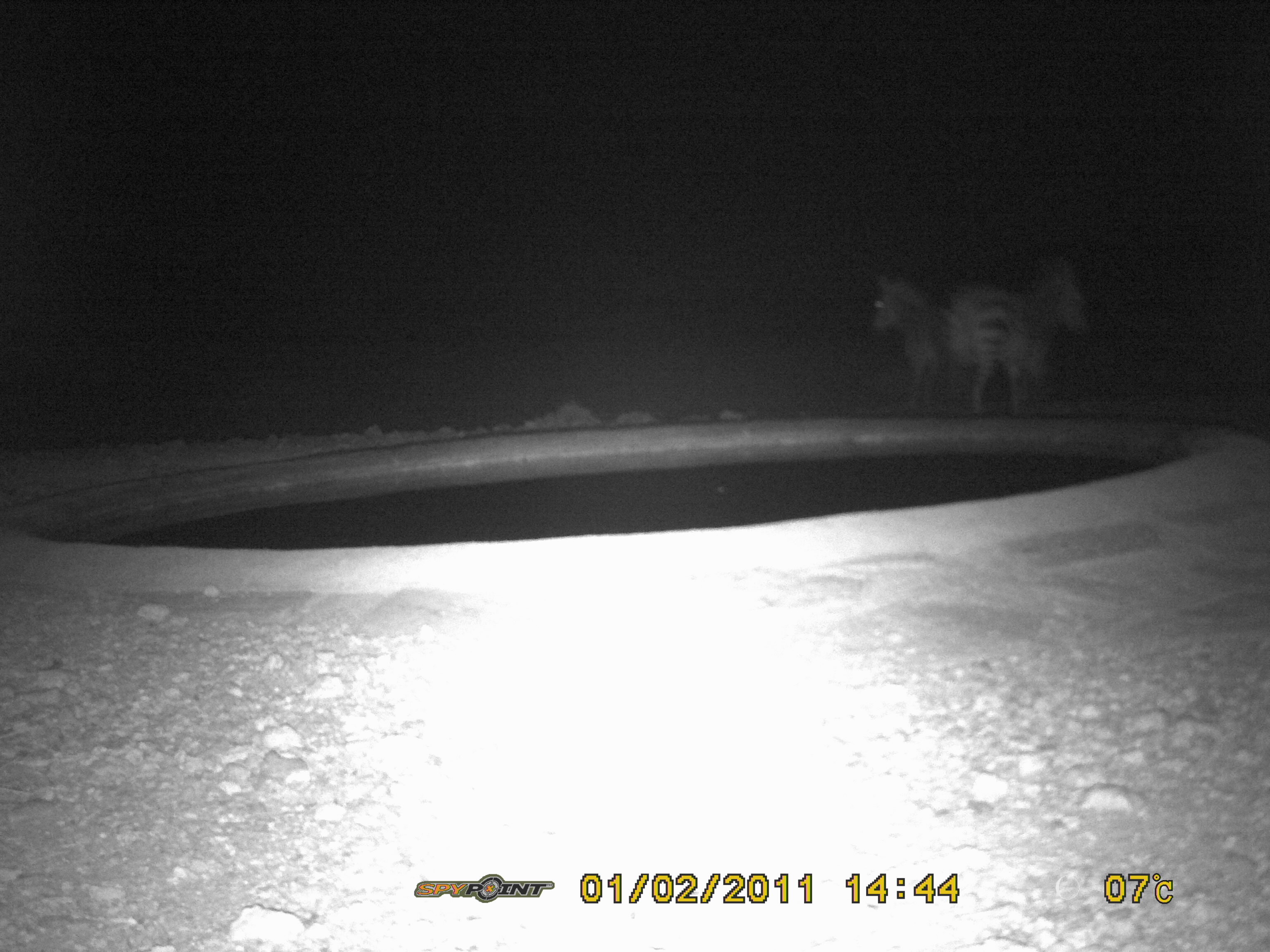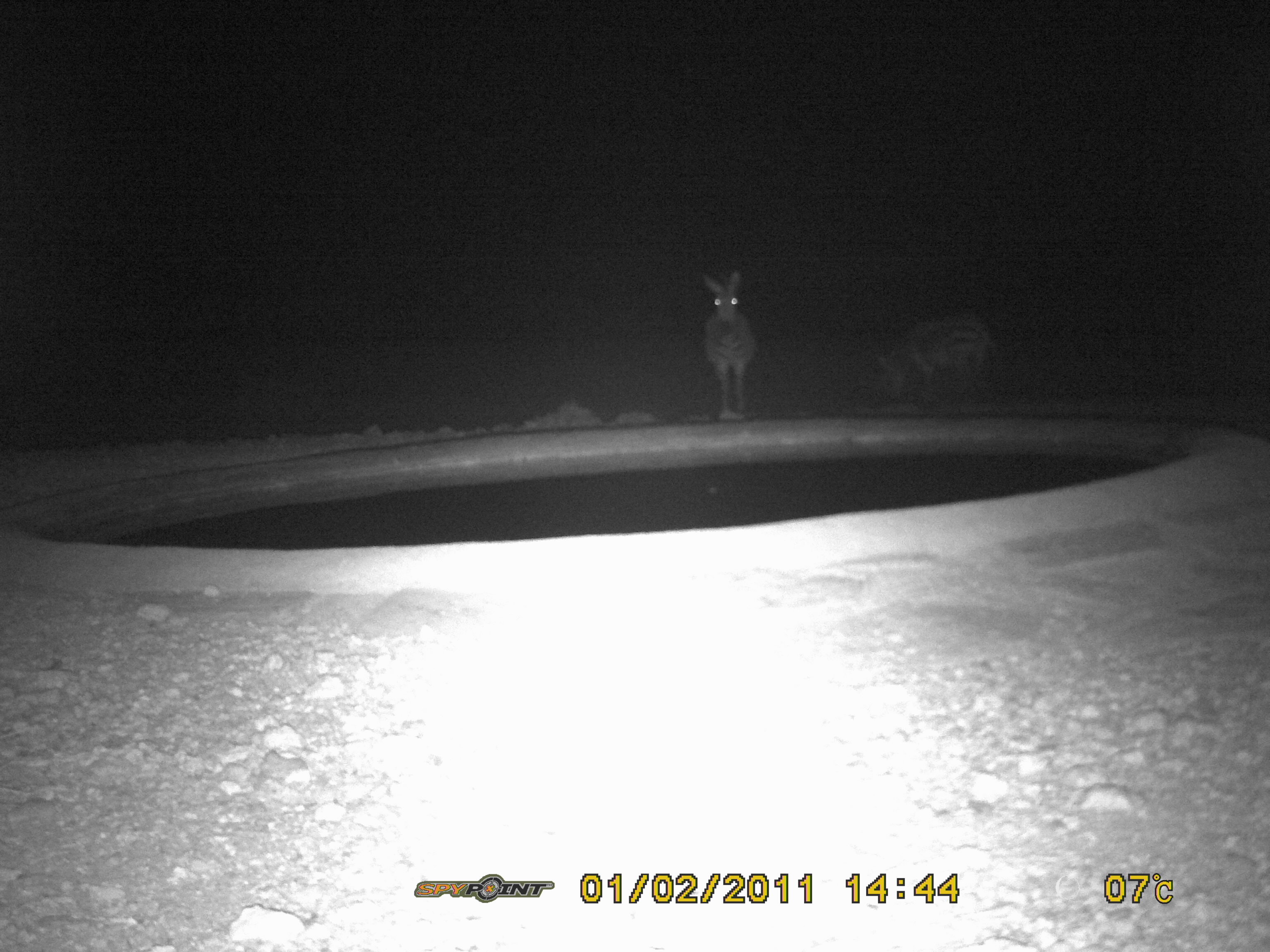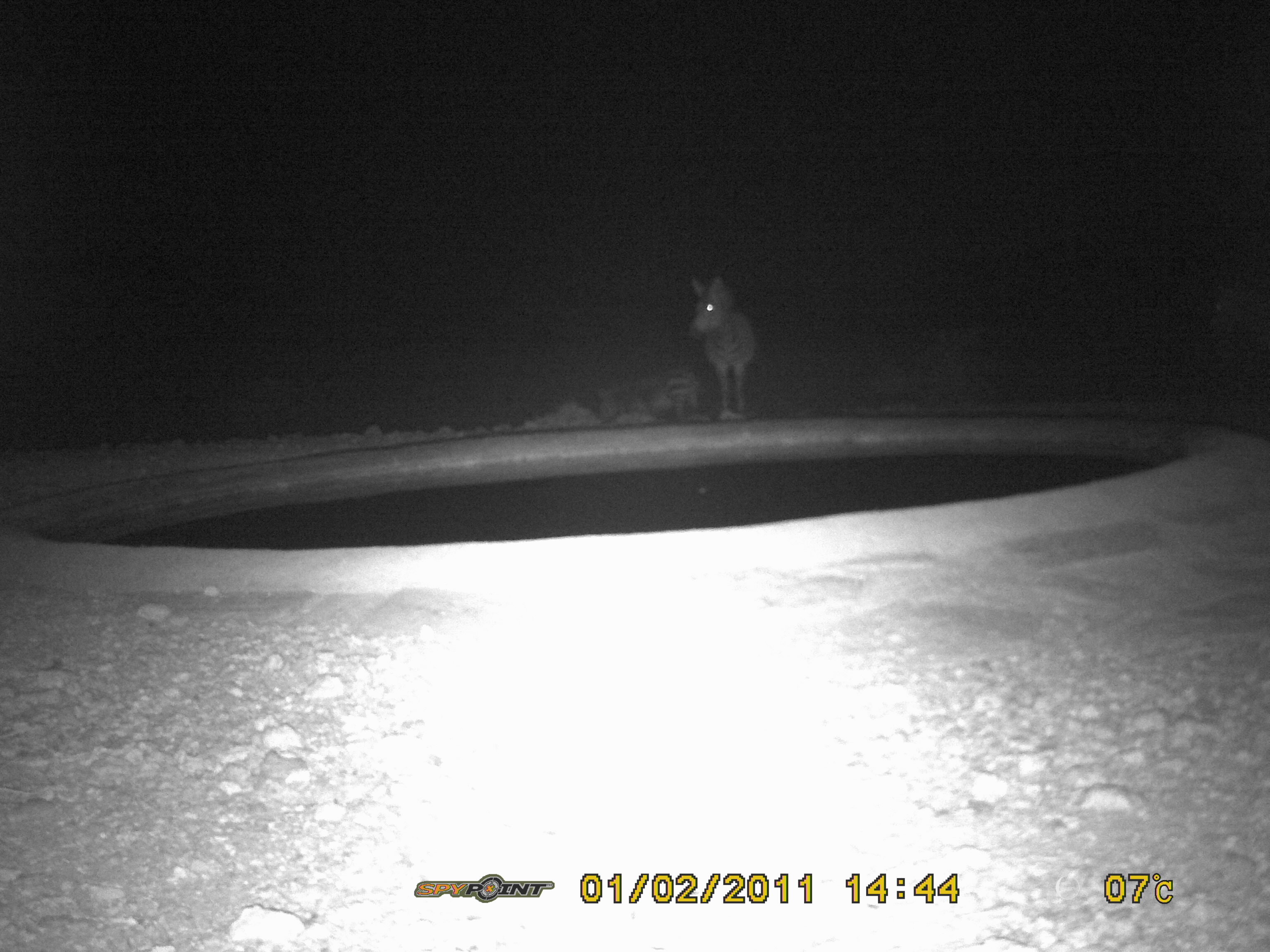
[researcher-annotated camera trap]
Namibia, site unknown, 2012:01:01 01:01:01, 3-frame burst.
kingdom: Animalia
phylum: Chordata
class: Mammalia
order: Perissodactyla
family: Equidae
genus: Equus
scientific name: Equus zebra hartmannae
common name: hartmann's mountain zebra